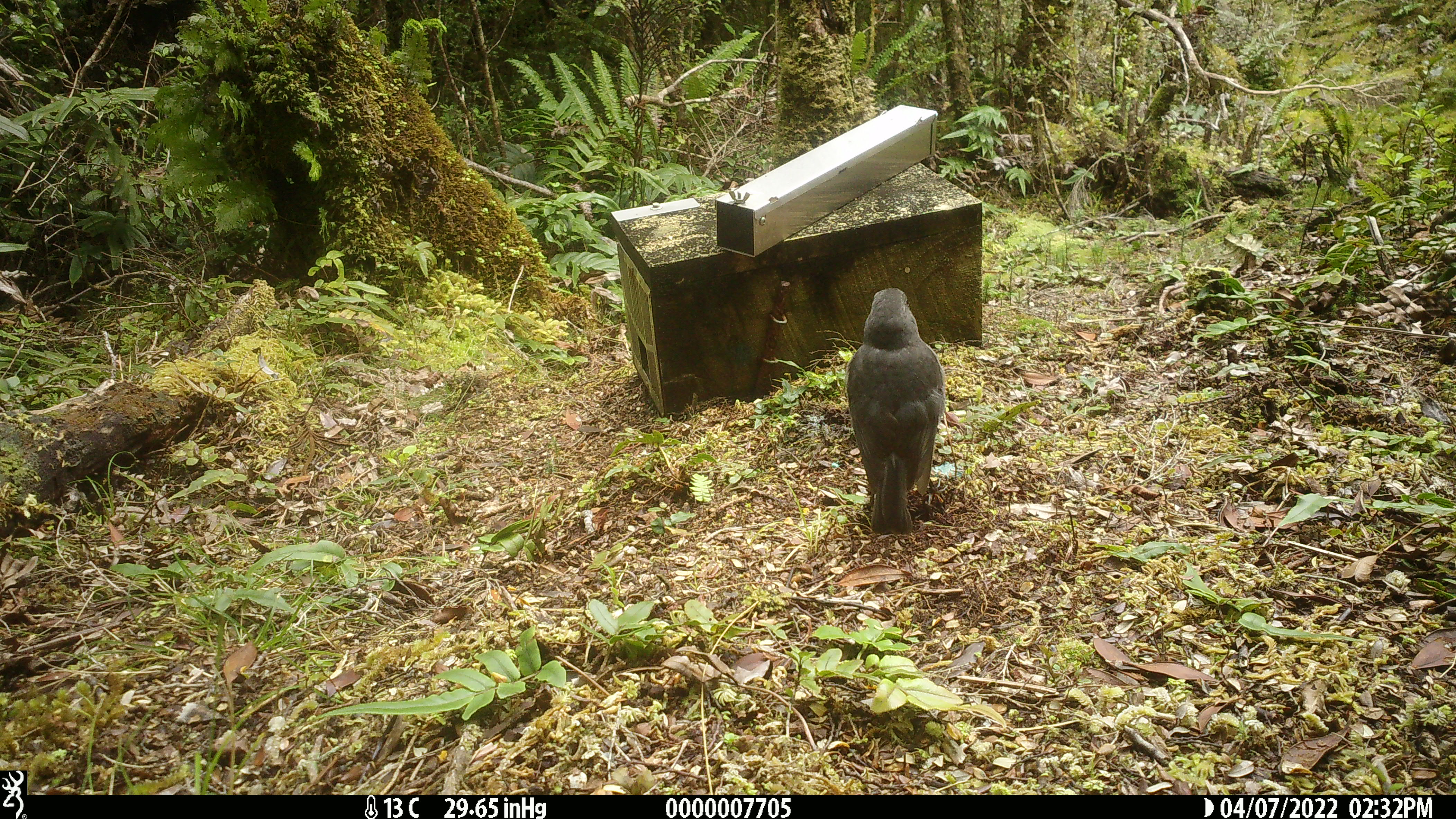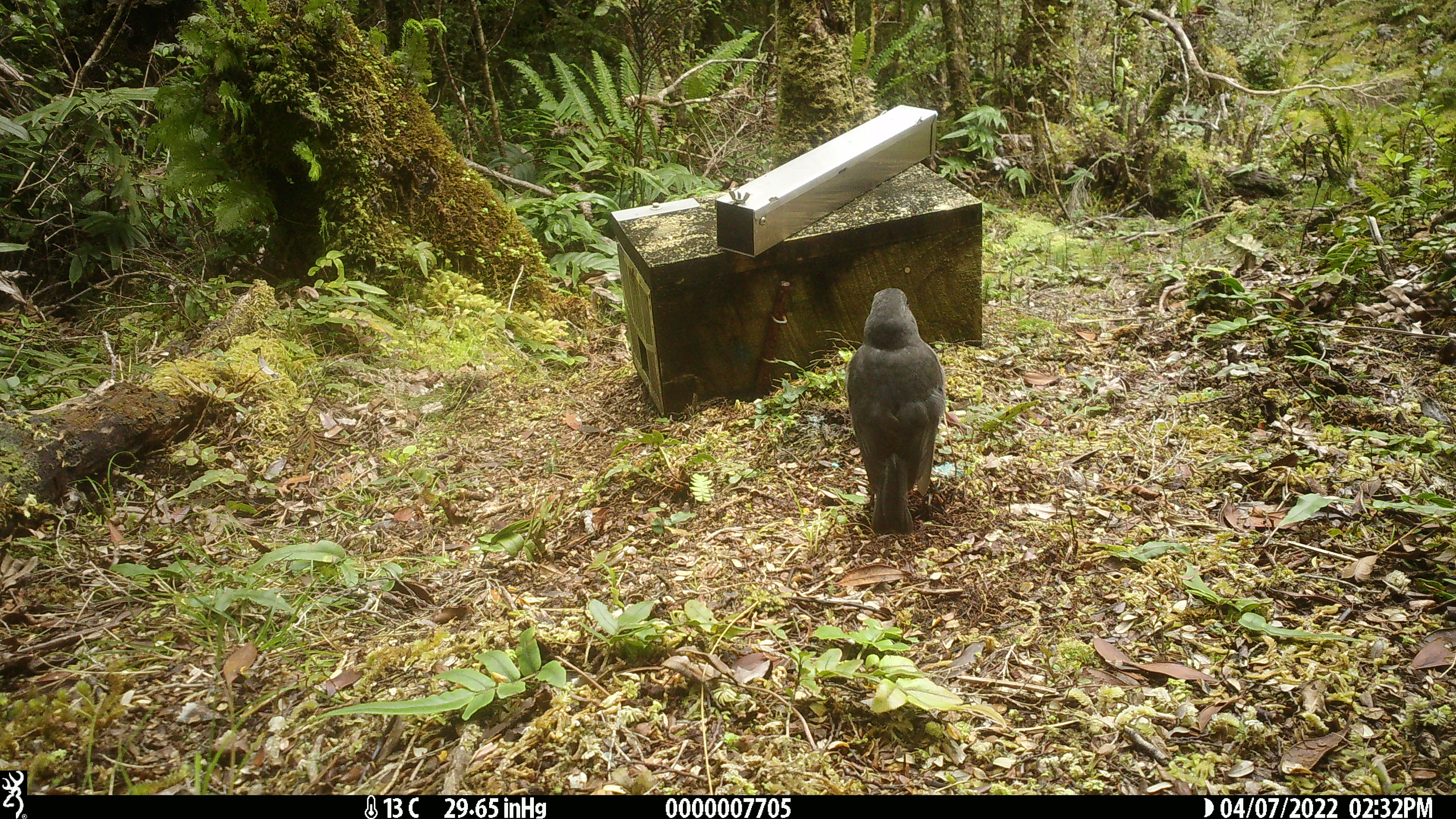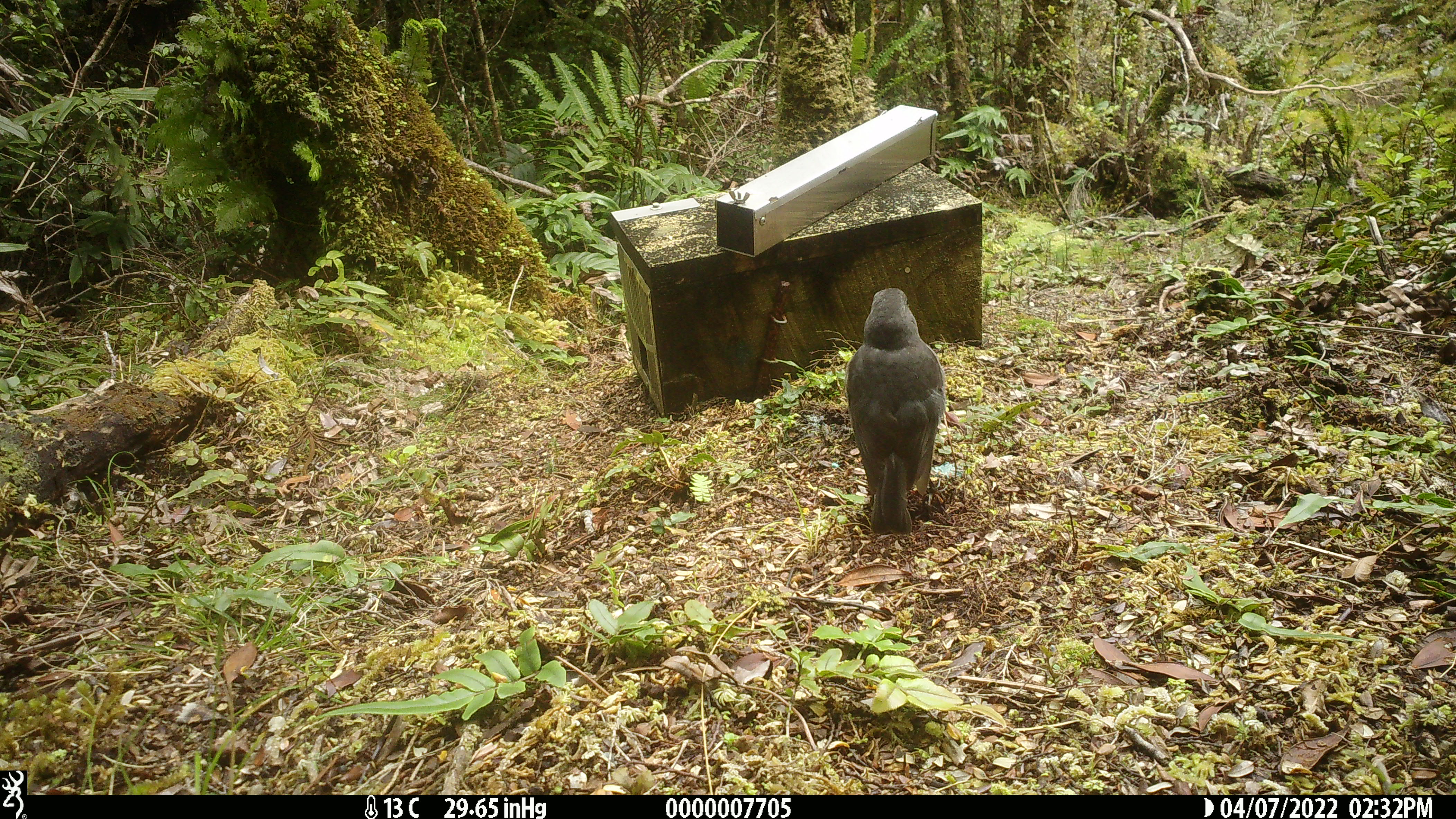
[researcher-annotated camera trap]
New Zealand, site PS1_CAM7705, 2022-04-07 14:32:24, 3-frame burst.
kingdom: Animalia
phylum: Chordata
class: Aves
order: Passeriformes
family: Petroicidae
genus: Petroica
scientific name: Petroica australis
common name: new zealand robin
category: robin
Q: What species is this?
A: Robin (new zealand robin) (Petroica australis).